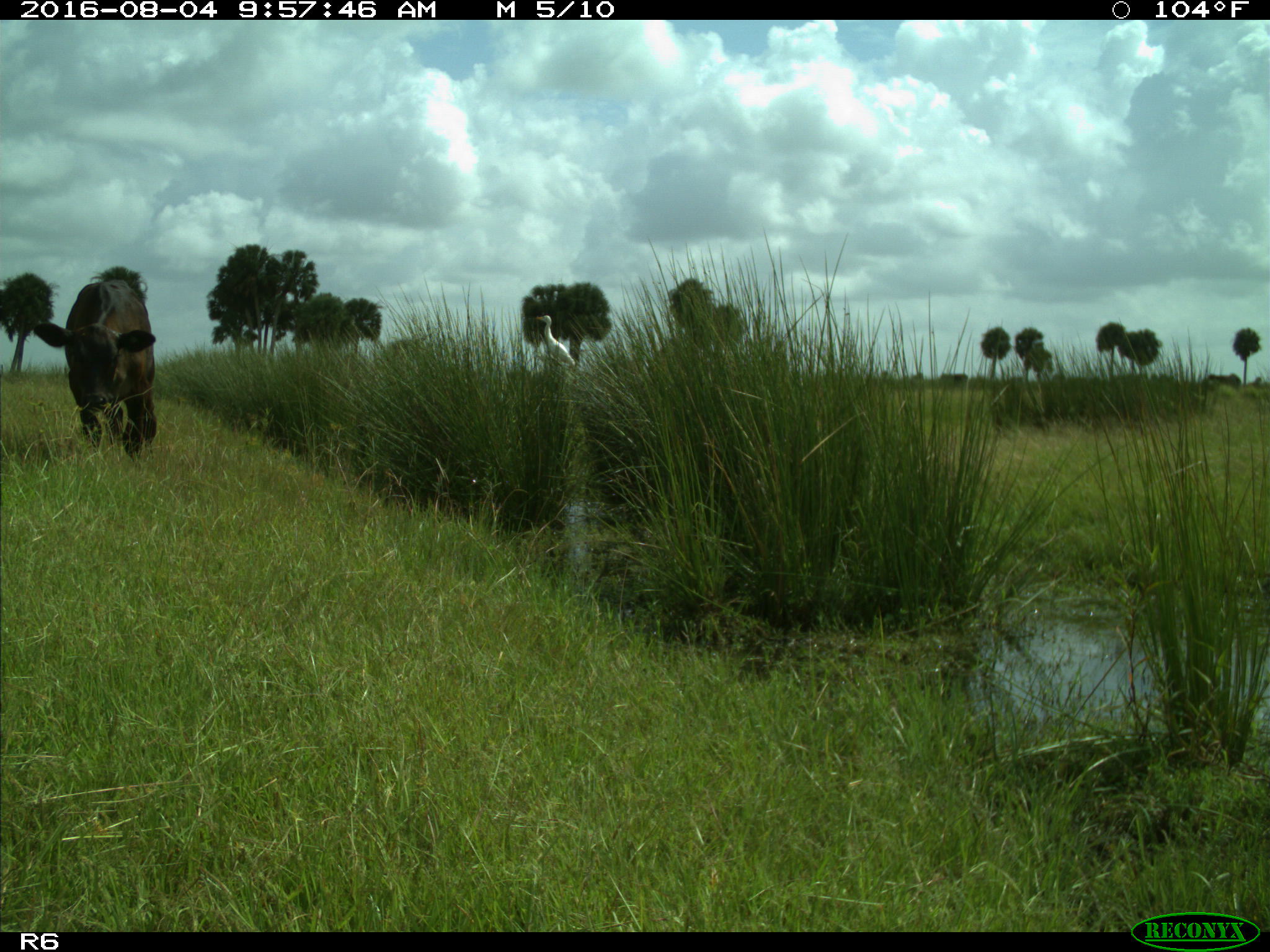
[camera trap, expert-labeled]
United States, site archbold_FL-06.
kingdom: Animalia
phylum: Chordata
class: Mammalia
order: Artiodactyla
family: Bovidae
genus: Bos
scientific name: Bos taurus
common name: domestic cow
Bos taurus (domestic cow).